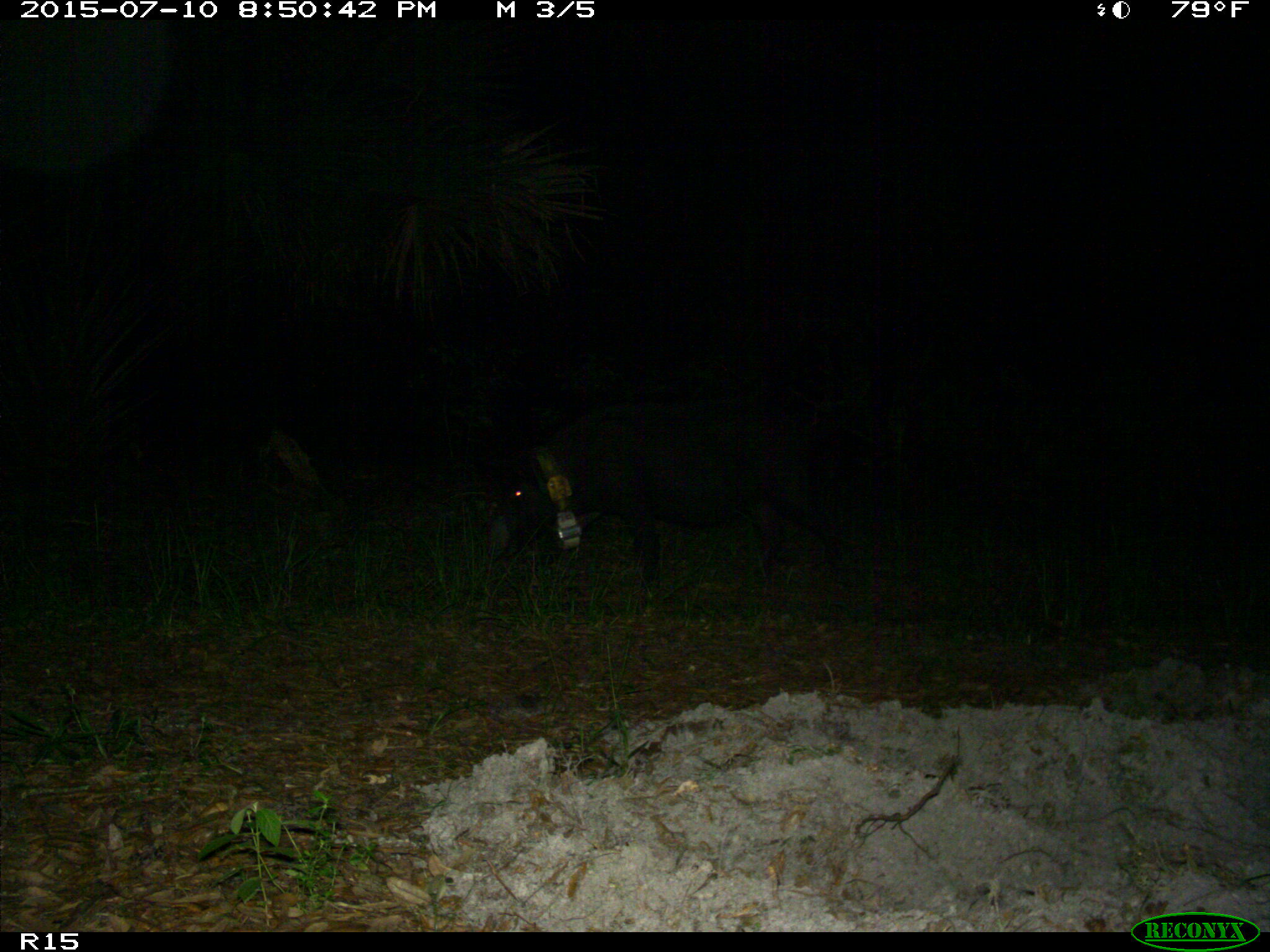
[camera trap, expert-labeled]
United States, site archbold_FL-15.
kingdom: Animalia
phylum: Chordata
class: Mammalia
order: Artiodactyla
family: Suidae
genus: Sus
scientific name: Sus scrofa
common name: wild boar